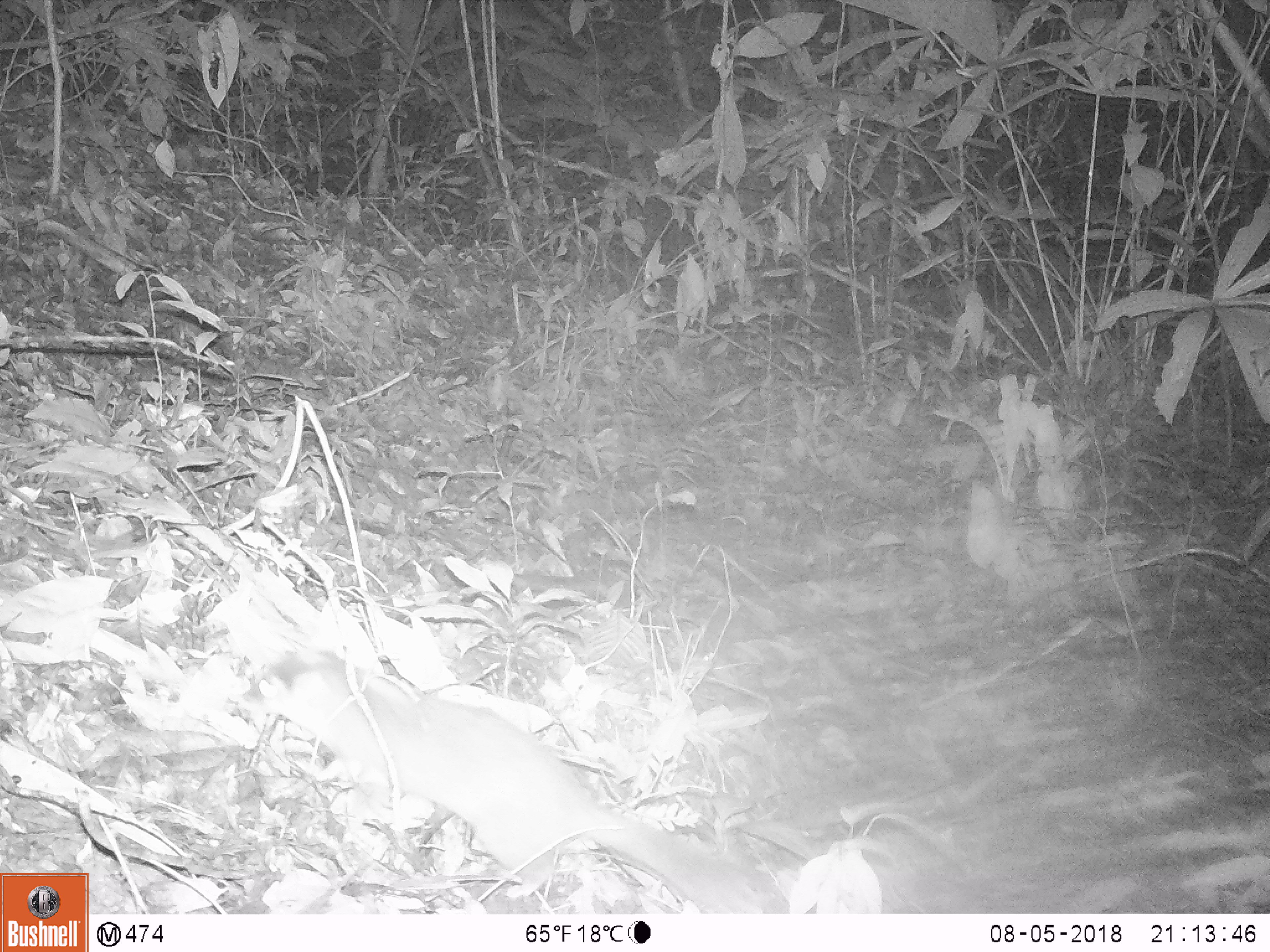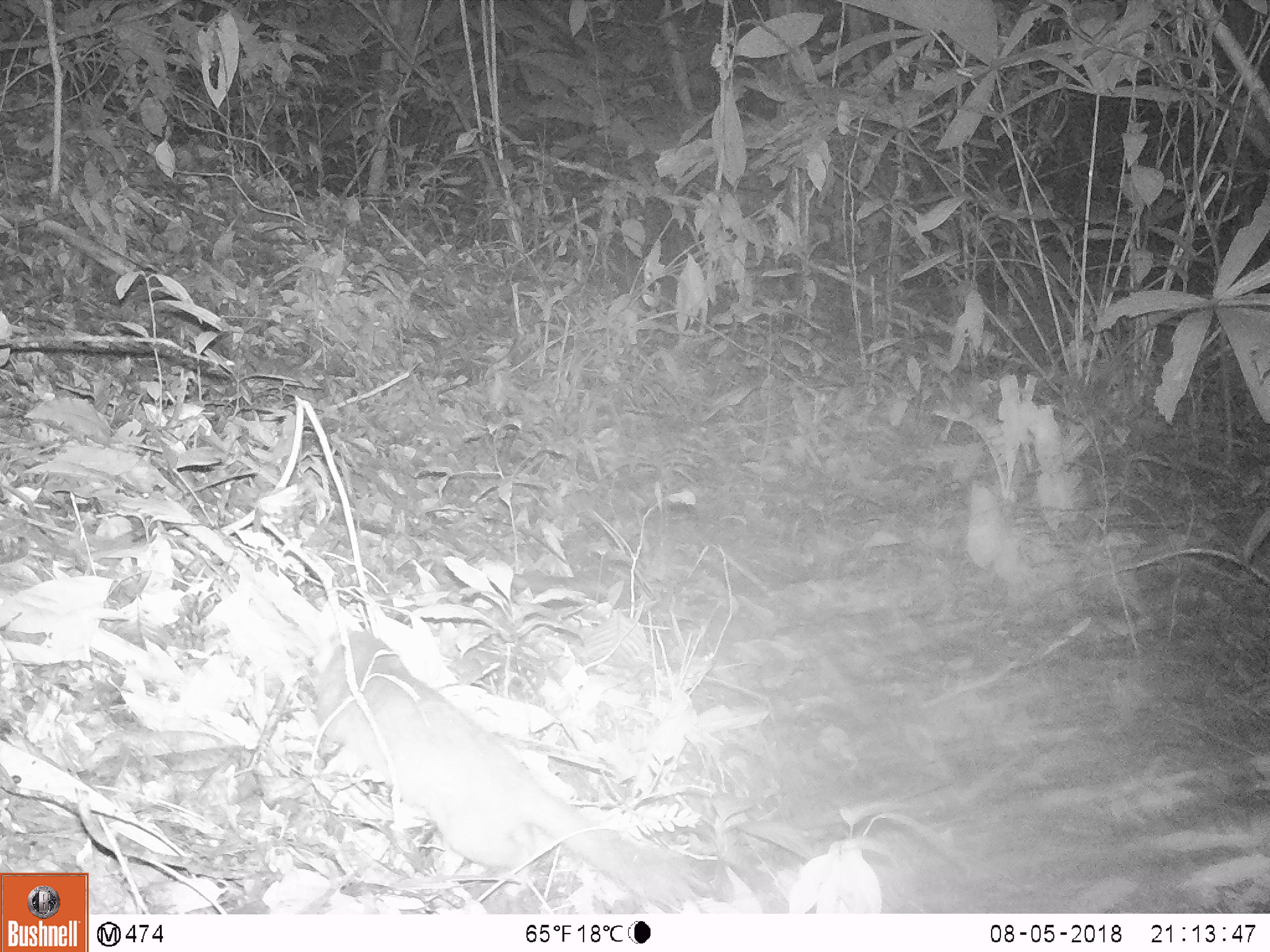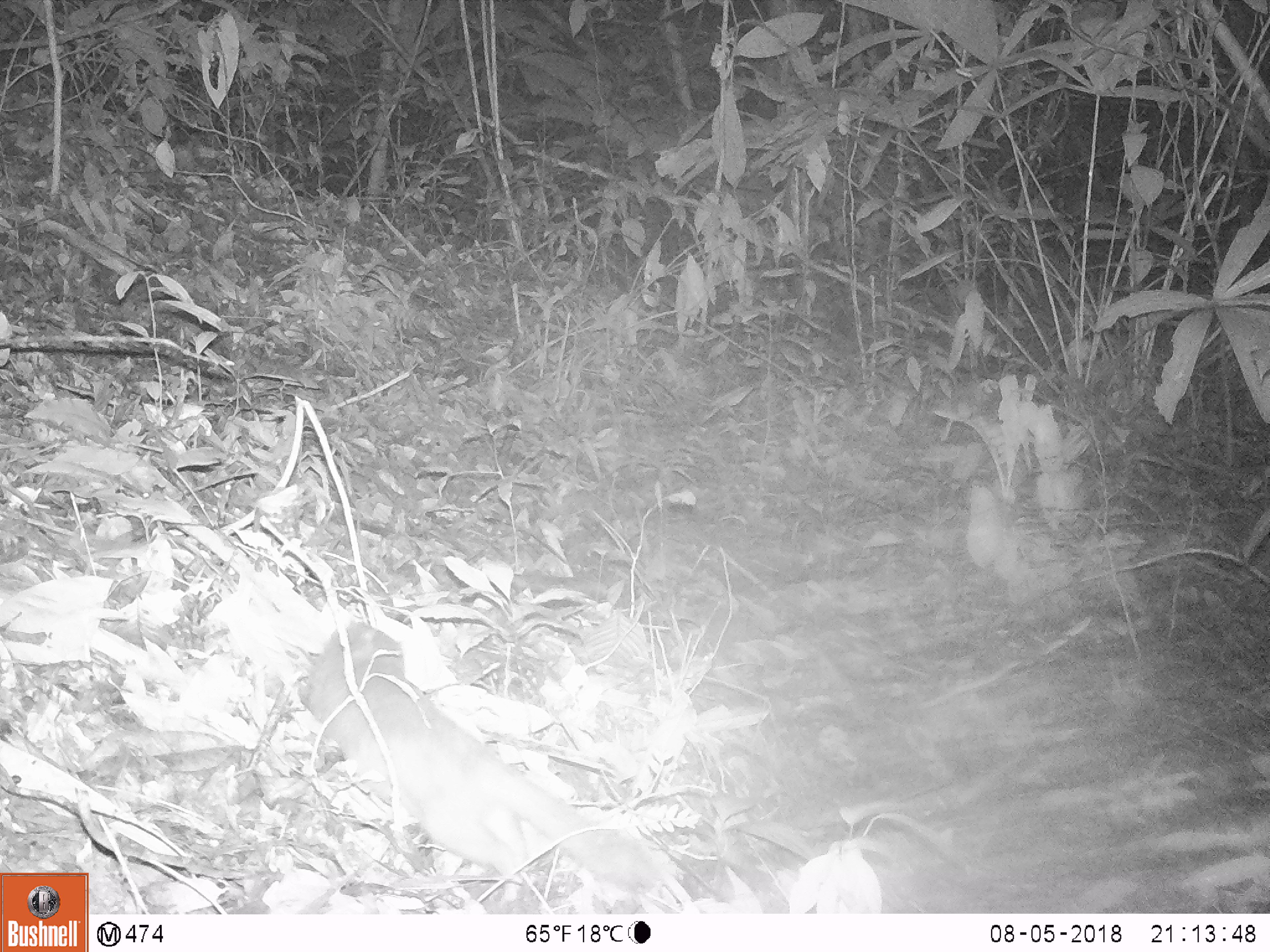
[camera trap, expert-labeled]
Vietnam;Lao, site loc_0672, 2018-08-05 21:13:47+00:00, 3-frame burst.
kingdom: Animalia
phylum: Chordata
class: Mammalia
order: Carnivora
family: Mustelidae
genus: Melogale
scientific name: Melogale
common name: ferret badger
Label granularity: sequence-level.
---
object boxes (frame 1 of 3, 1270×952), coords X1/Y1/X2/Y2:
ferret badger: 242/646/756/911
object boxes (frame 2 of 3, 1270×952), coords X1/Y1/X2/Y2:
ferret badger: 312/626/701/911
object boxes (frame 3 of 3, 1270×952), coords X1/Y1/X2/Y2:
ferret badger: 298/620/661/906